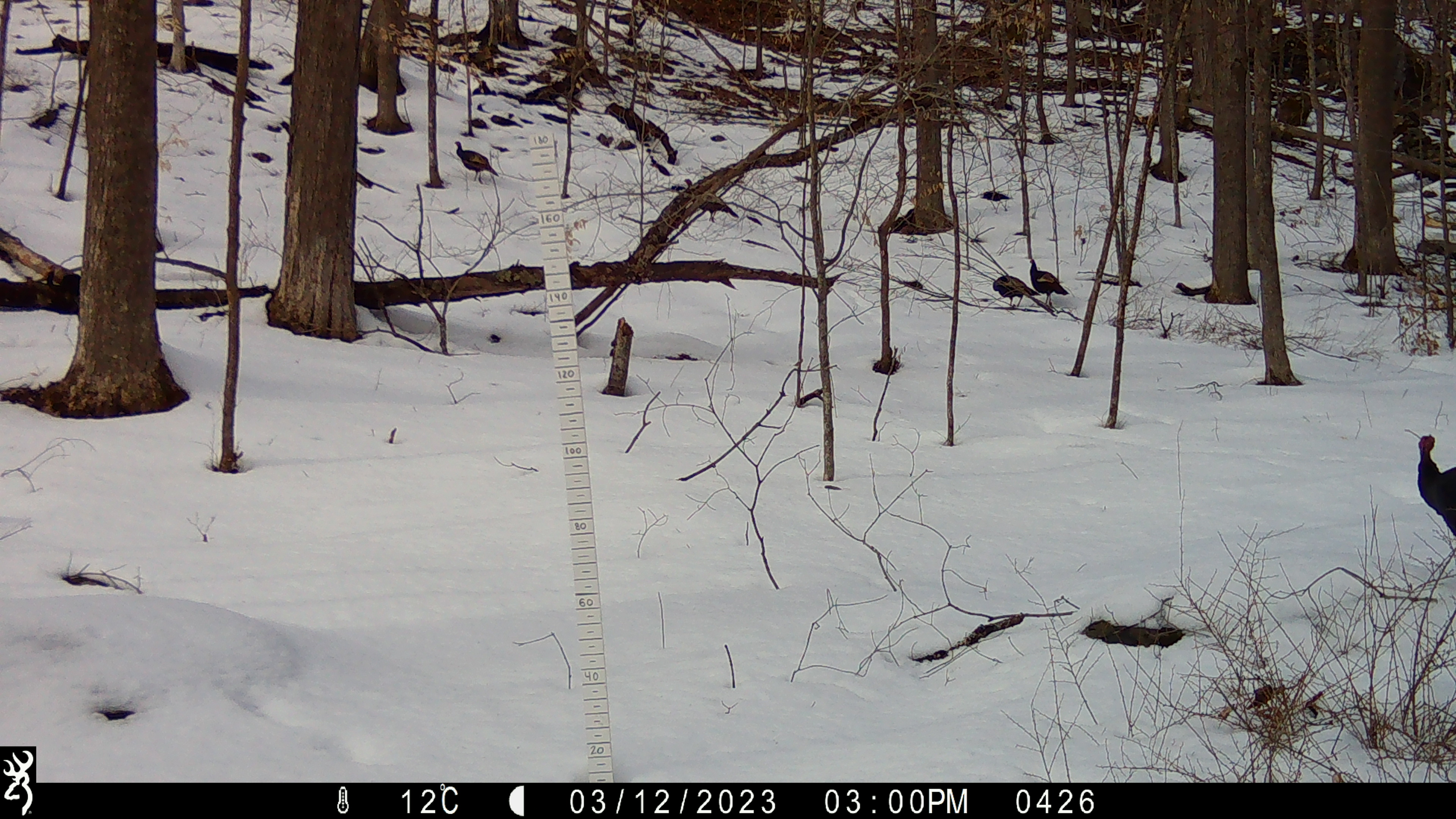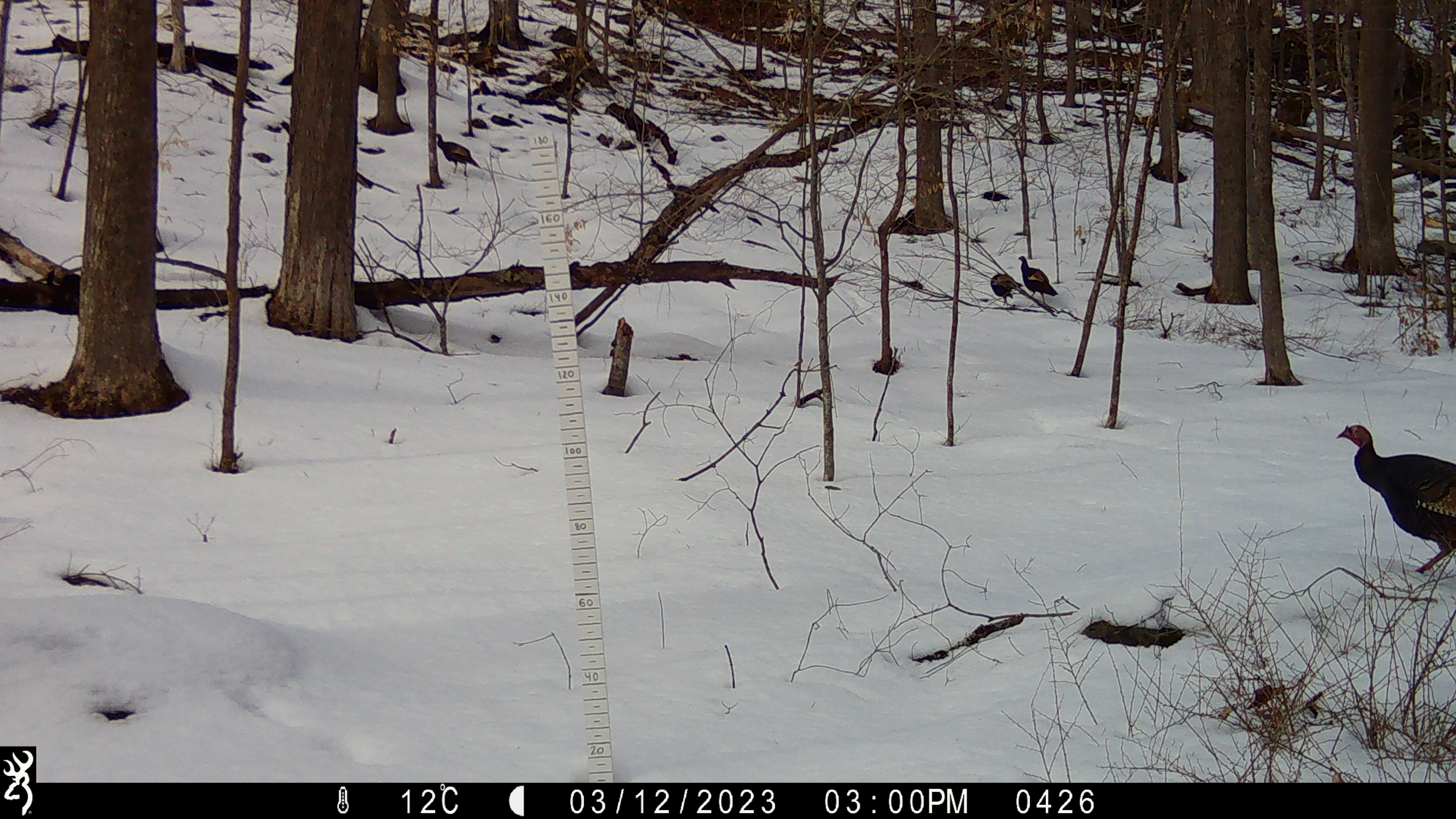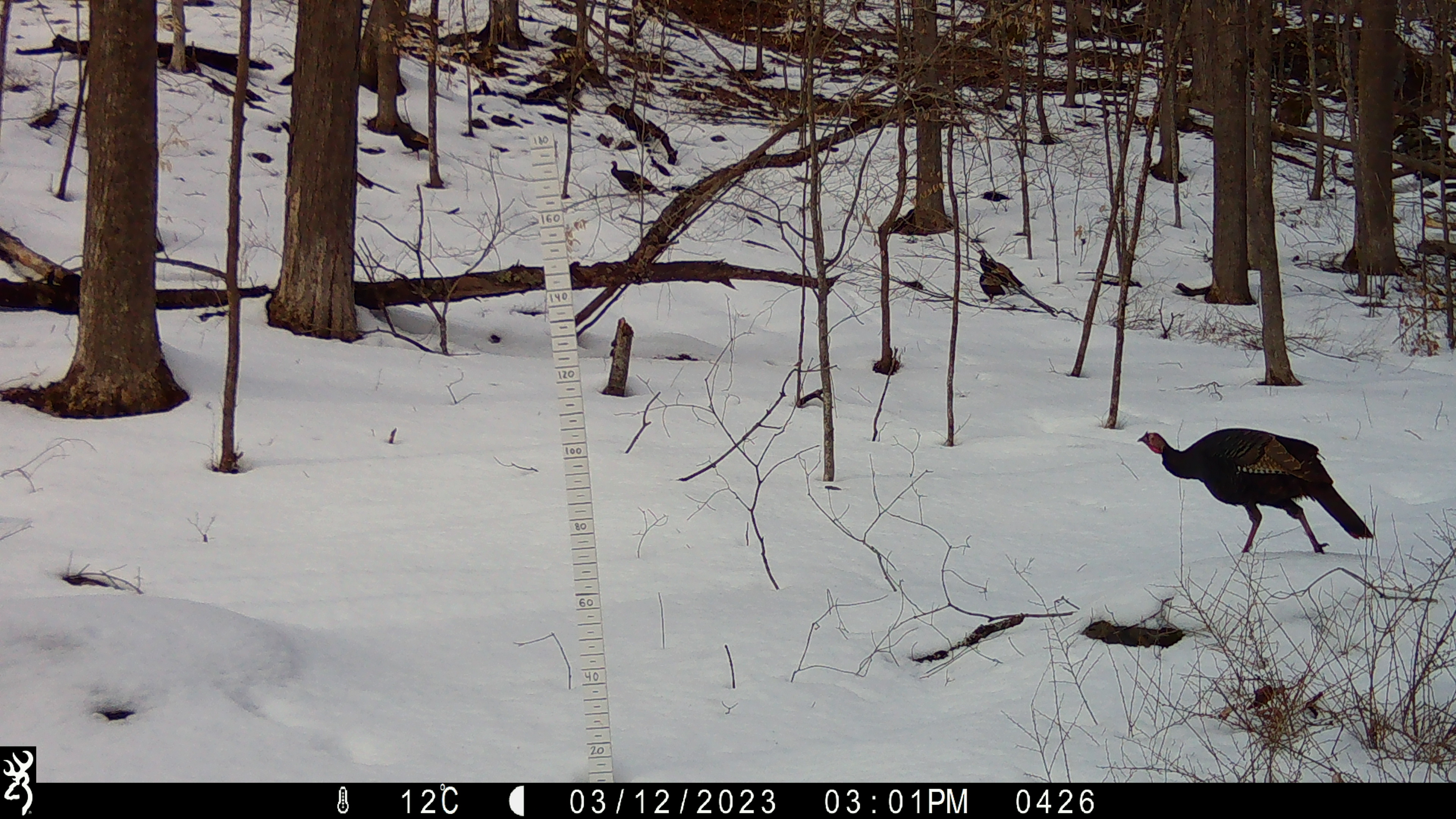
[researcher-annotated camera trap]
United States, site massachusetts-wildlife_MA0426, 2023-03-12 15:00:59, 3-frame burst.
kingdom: Animalia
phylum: Chordata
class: Aves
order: Galliformes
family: Phasianidae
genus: Meleagris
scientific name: Meleagris gallopavo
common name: wild turkey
Wild turkey (Meleagris gallopavo).